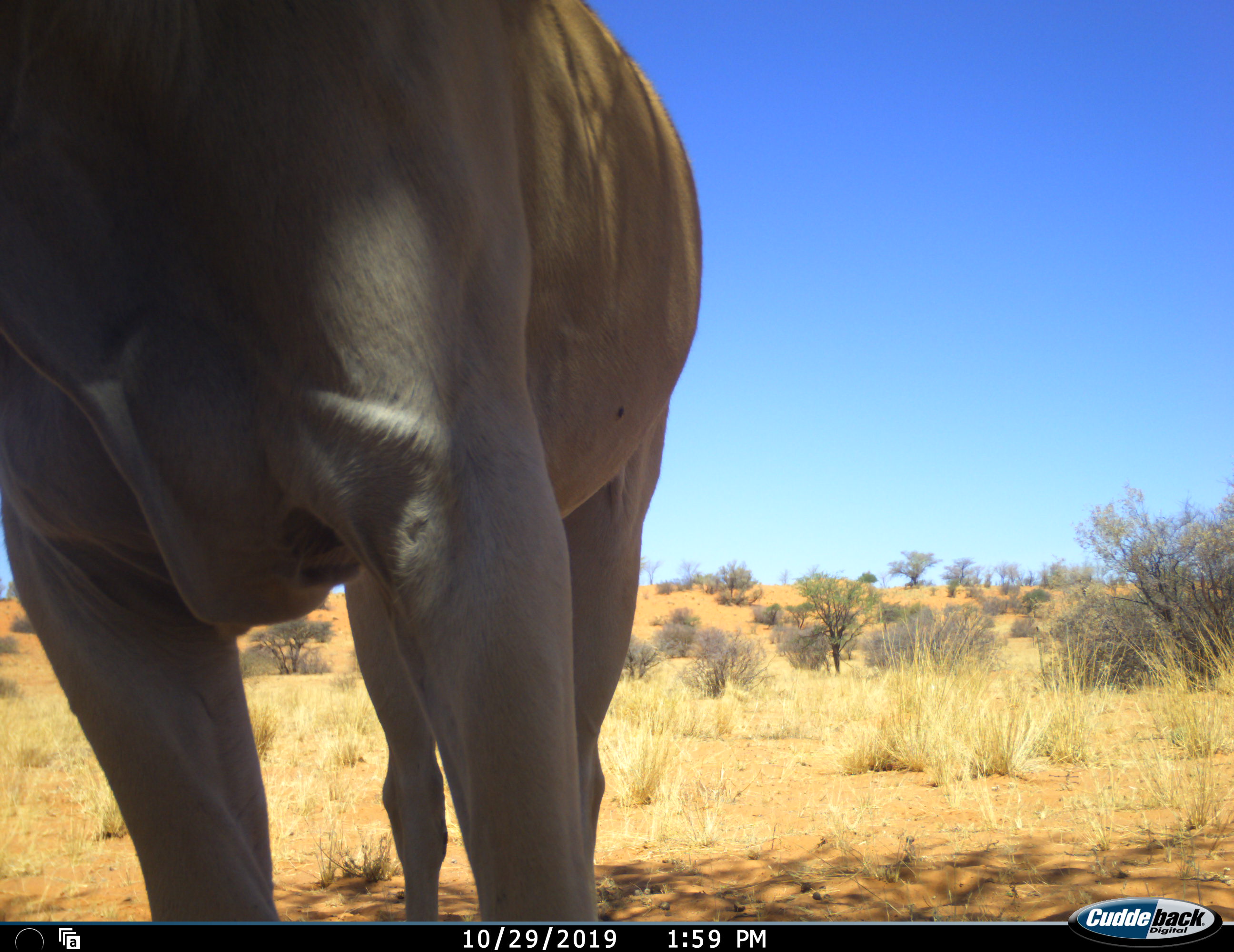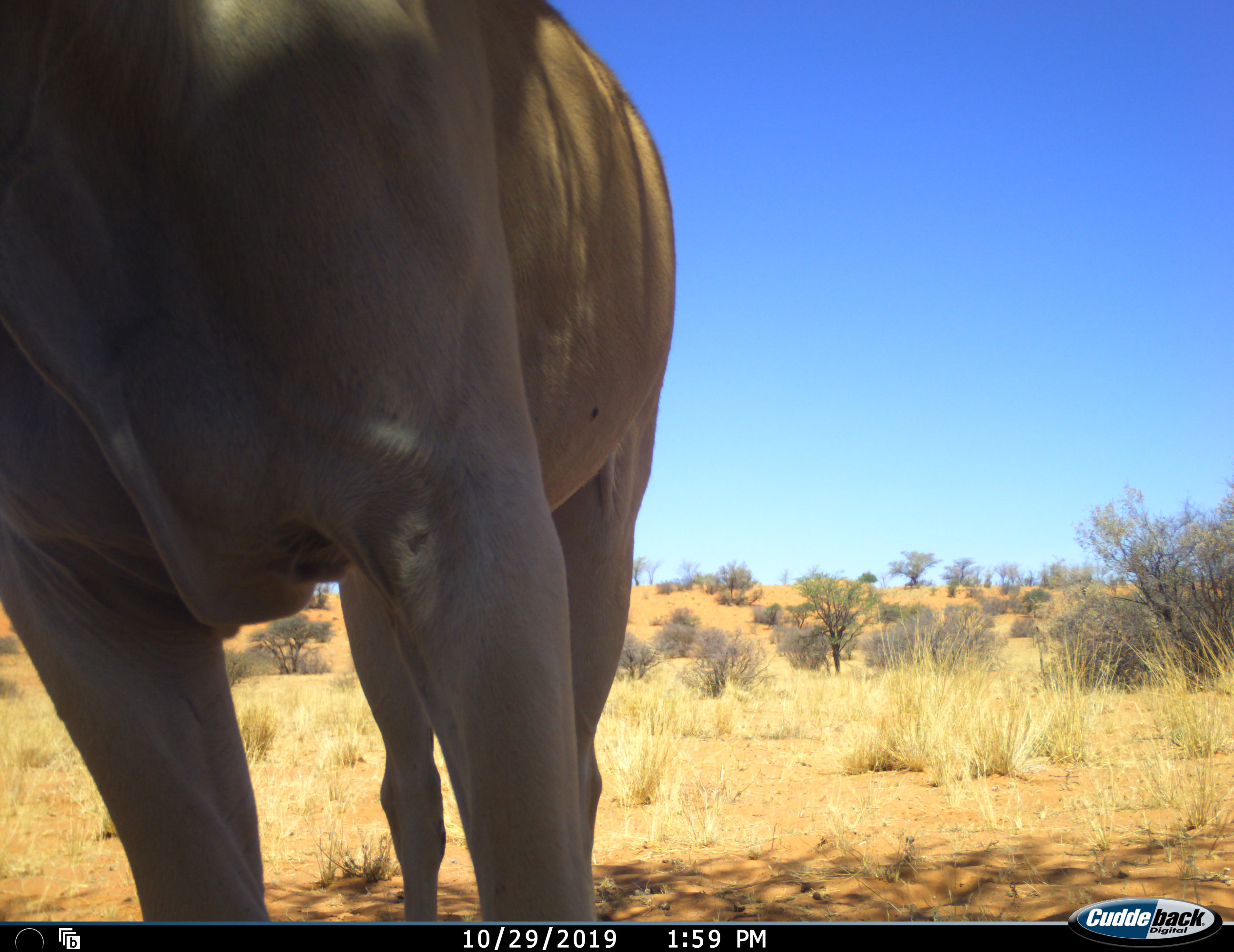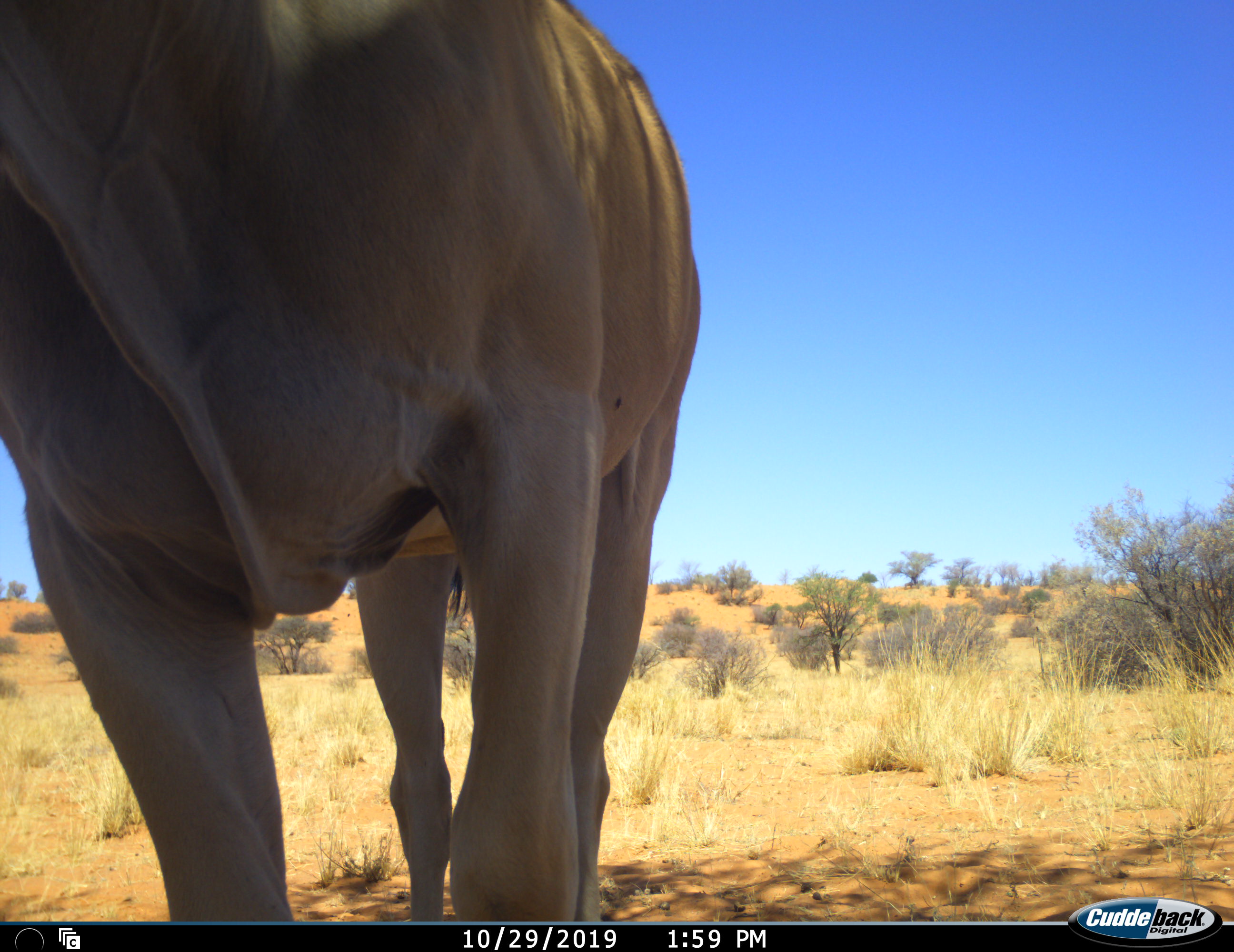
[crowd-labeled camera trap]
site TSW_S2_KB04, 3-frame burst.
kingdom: Animalia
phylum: Chordata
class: Mammalia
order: Artiodactyla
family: Bovidae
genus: Tragelaphus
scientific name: Tragelaphus oryx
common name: eland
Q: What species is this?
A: Eland (Tragelaphus oryx).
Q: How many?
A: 1.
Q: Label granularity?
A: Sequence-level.